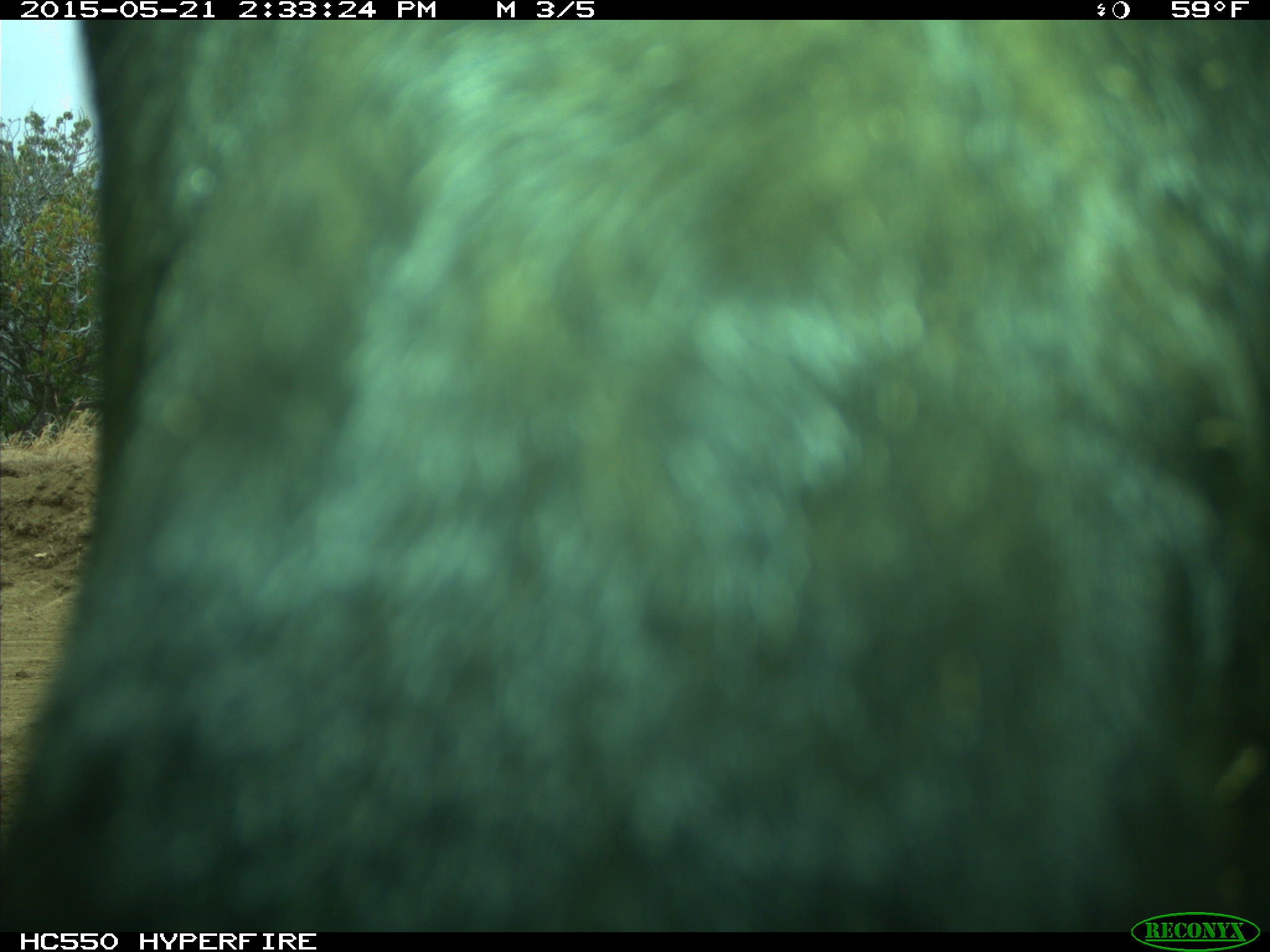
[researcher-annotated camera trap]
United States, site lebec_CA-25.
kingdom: Animalia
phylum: Chordata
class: Mammalia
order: Artiodactyla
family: Bovidae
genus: Bos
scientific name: Bos taurus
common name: domestic cow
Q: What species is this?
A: Bos taurus (domestic cow).